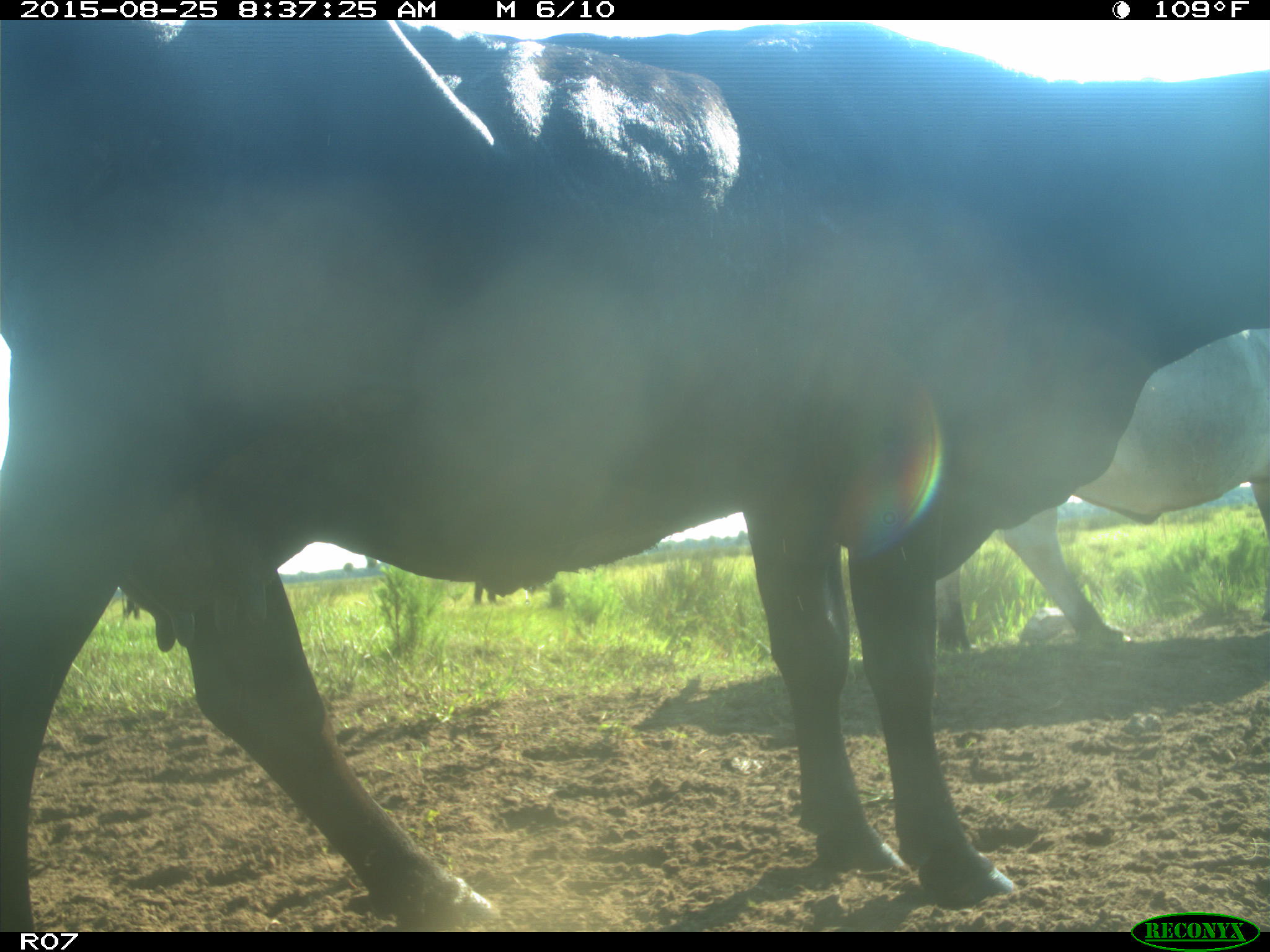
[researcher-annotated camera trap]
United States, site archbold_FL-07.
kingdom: Animalia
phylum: Chordata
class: Mammalia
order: Artiodactyla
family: Bovidae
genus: Bos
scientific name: Bos taurus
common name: domestic cow